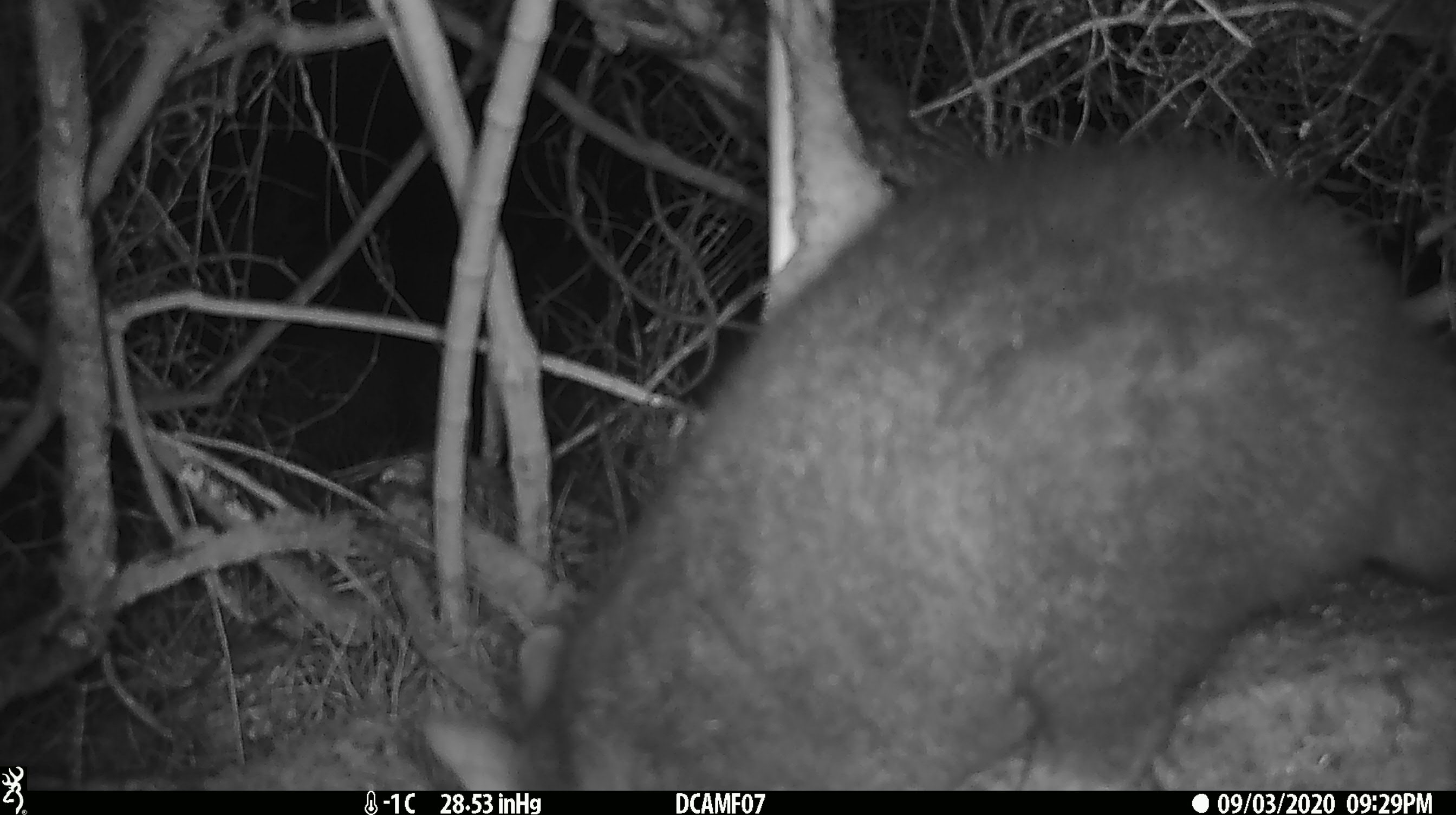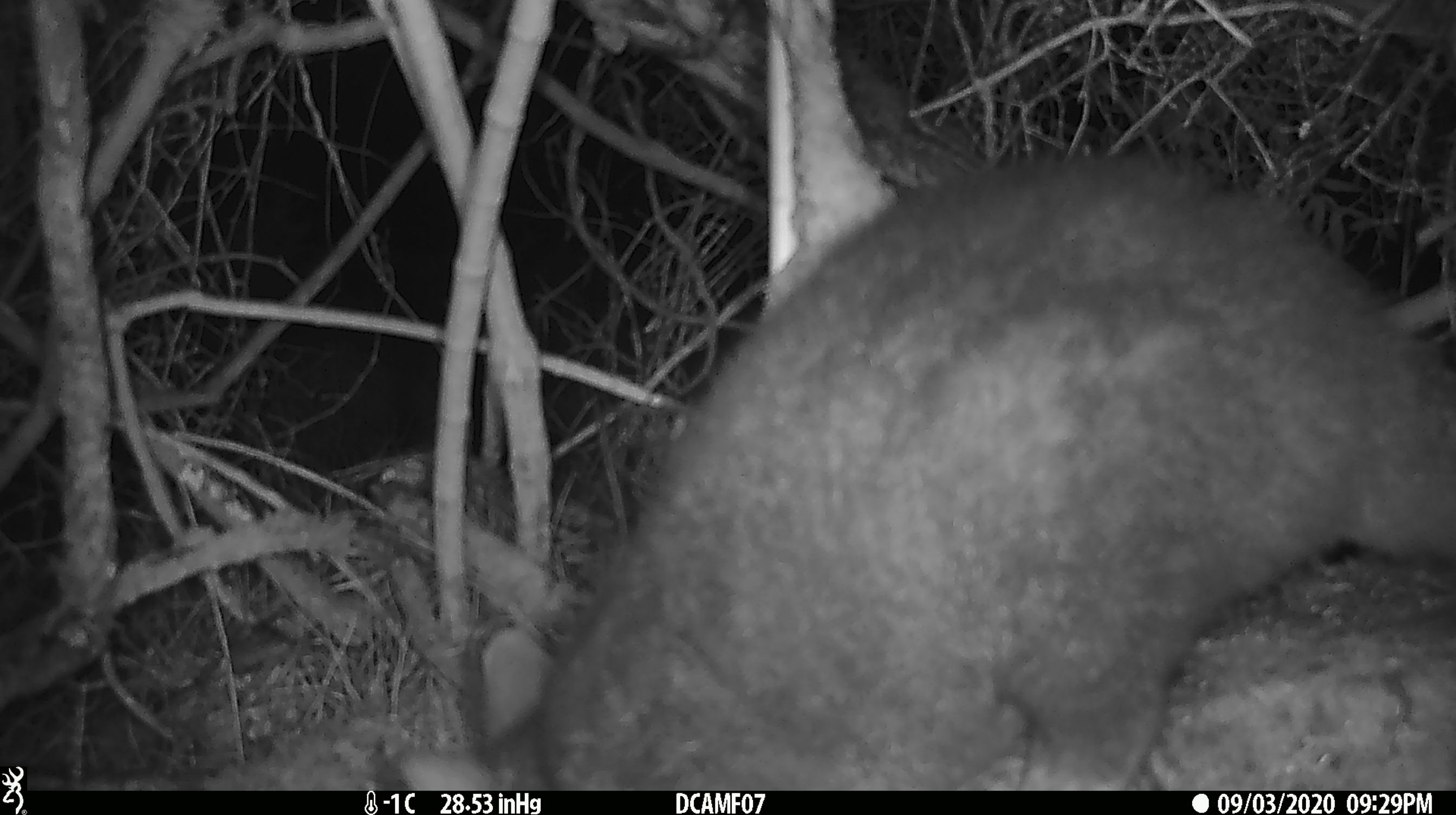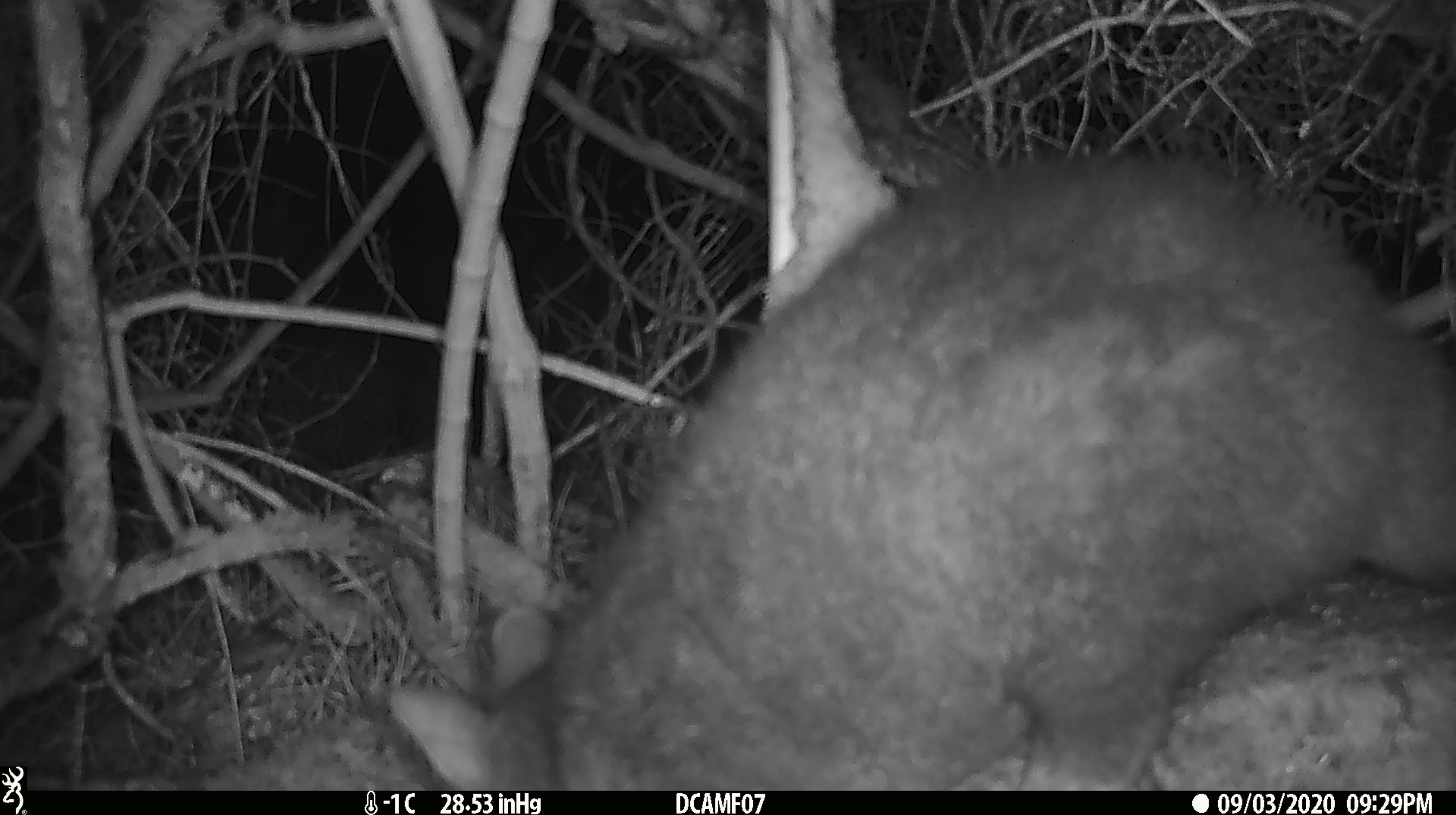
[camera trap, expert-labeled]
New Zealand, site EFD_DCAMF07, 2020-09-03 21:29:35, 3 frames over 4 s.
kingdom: Animalia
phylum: Chordata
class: Mammalia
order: Diprotodontia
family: Phalangeridae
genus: Trichosurus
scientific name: Trichosurus vulpecula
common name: common brushtail possum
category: possum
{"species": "possum (common brushtail possum) (Trichosurus vulpecula)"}